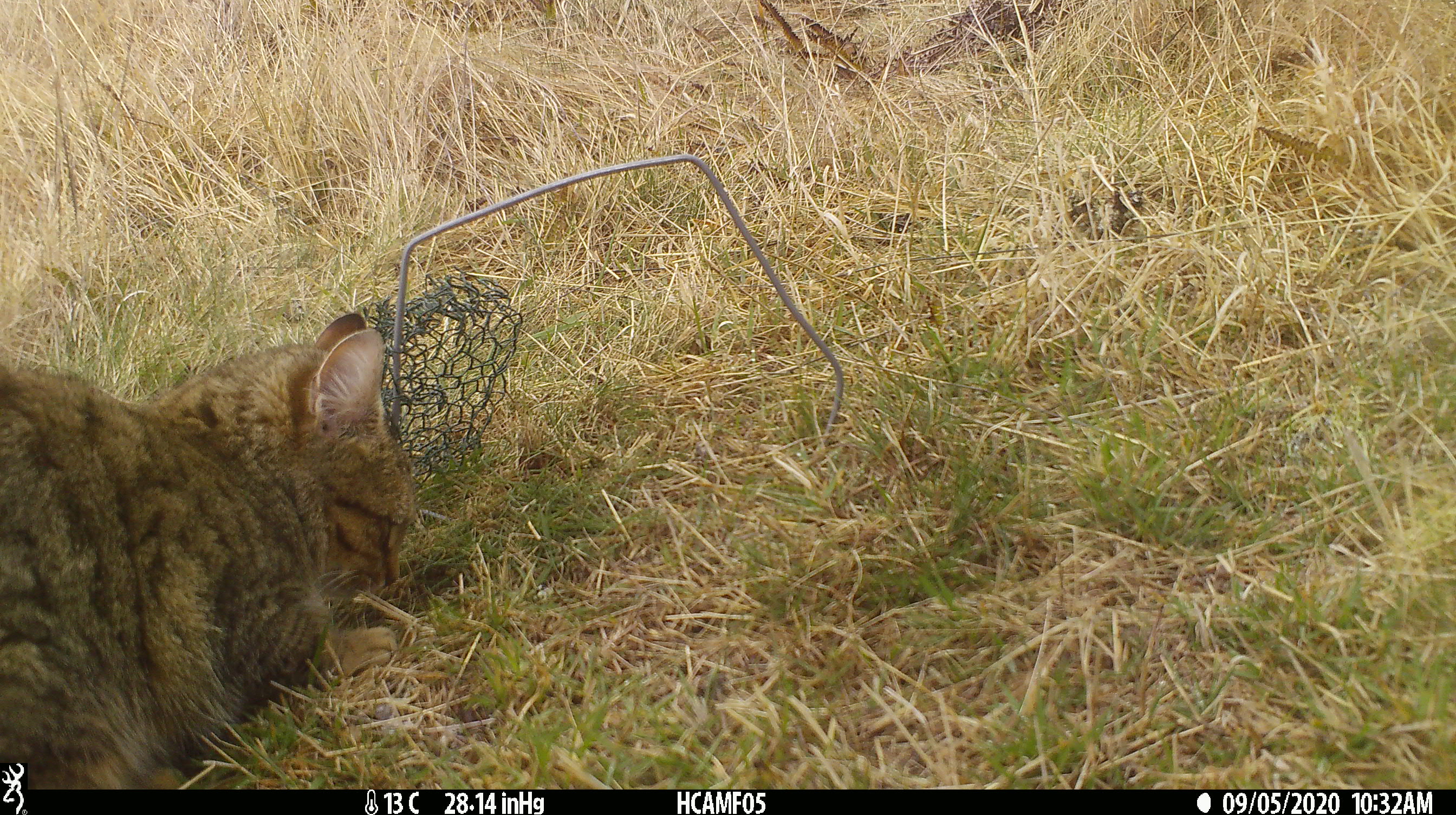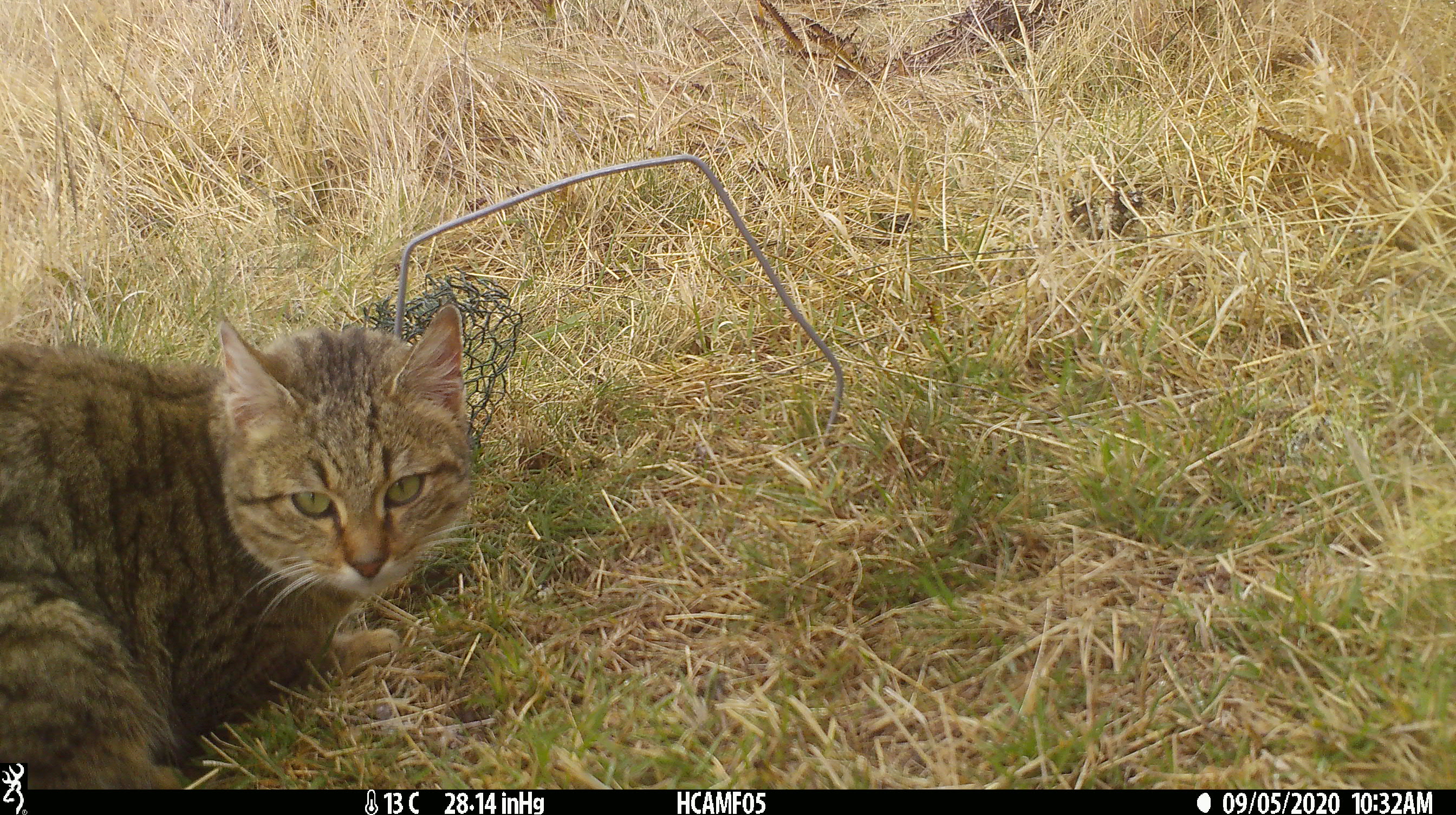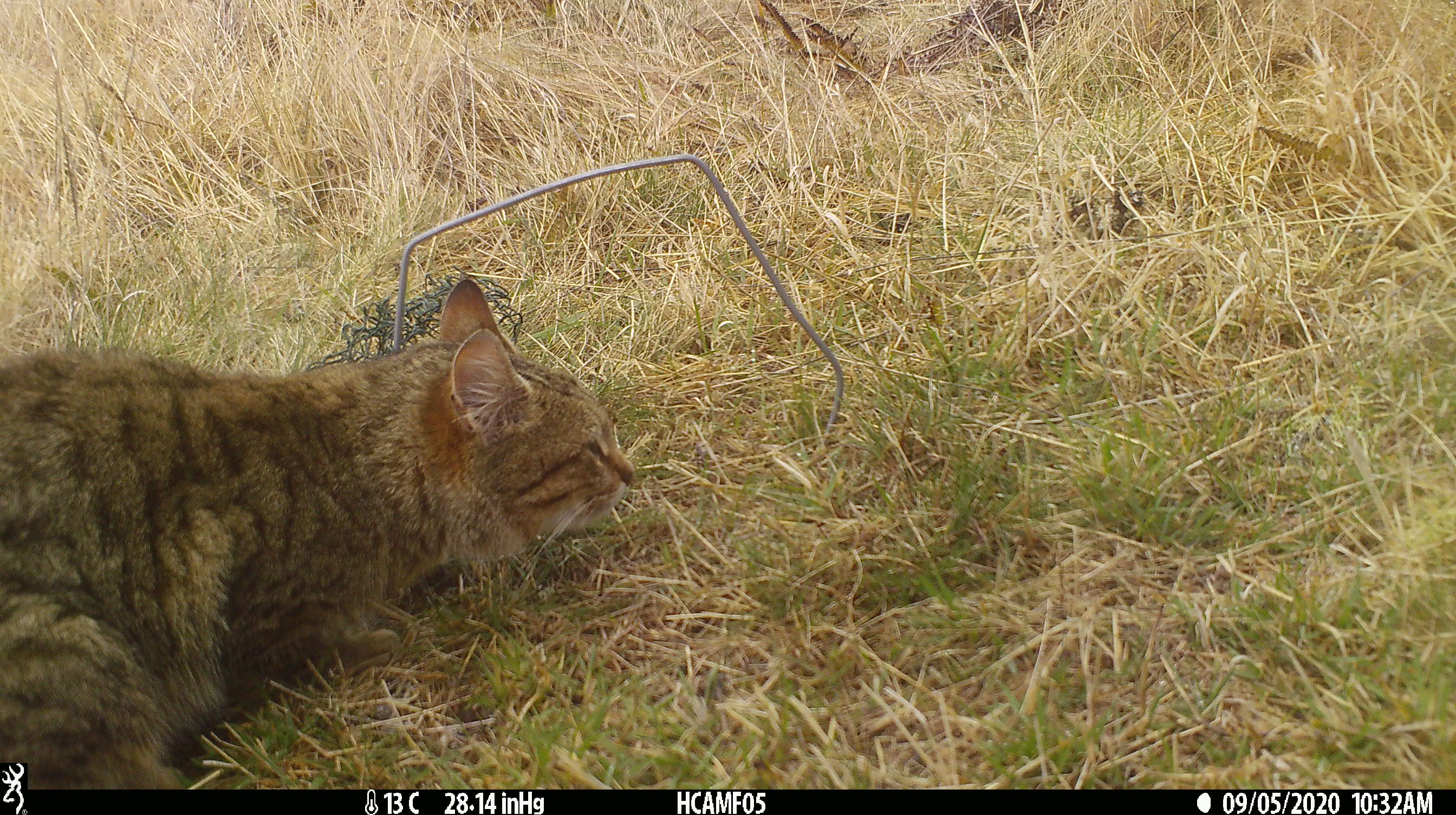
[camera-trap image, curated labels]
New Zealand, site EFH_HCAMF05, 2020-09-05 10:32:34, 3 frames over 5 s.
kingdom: Animalia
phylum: Chordata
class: Mammalia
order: Carnivora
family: Felidae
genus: Felis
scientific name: Felis catus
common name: domestic cat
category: cat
Cat (domestic cat) (Felis catus).